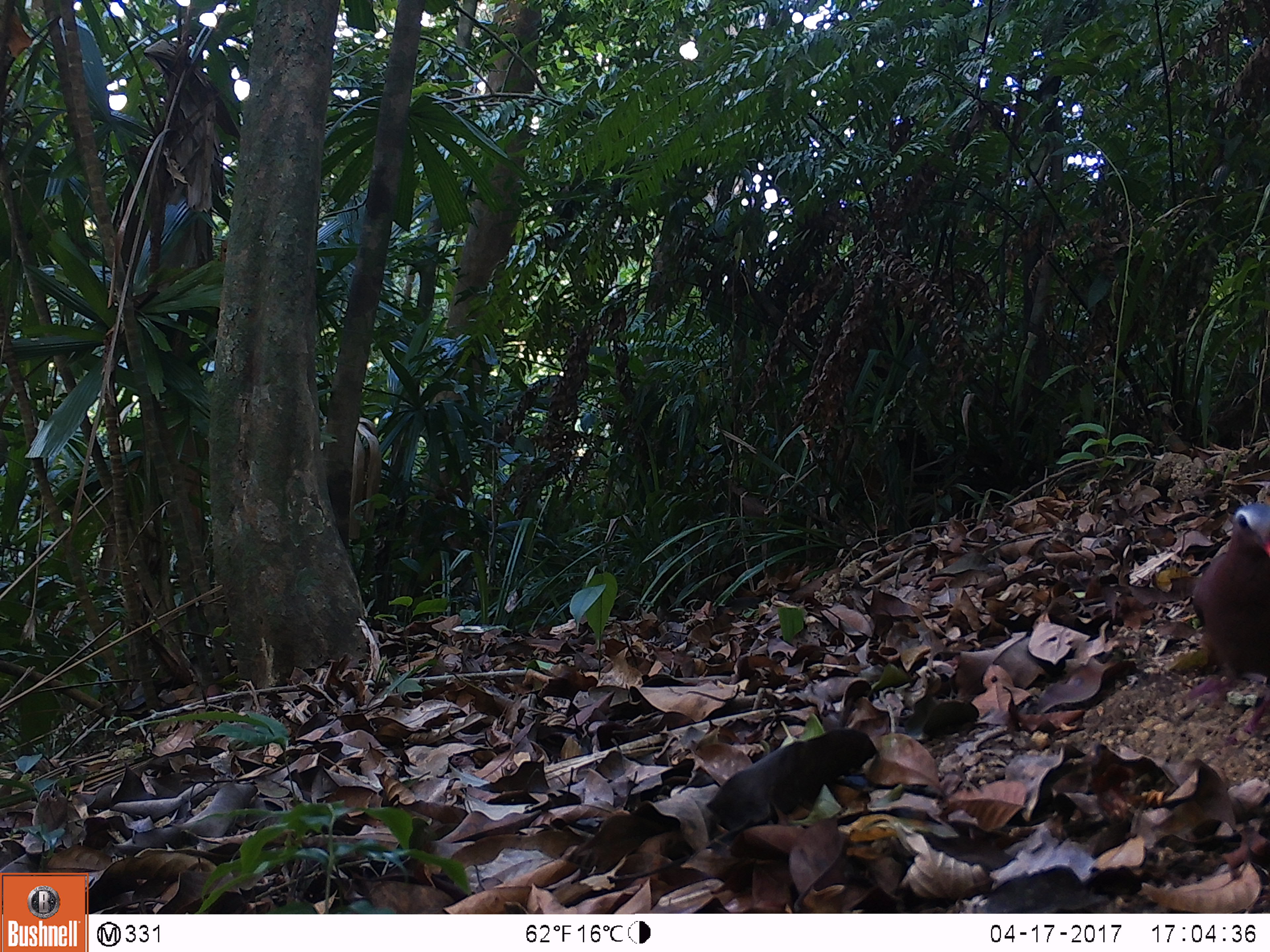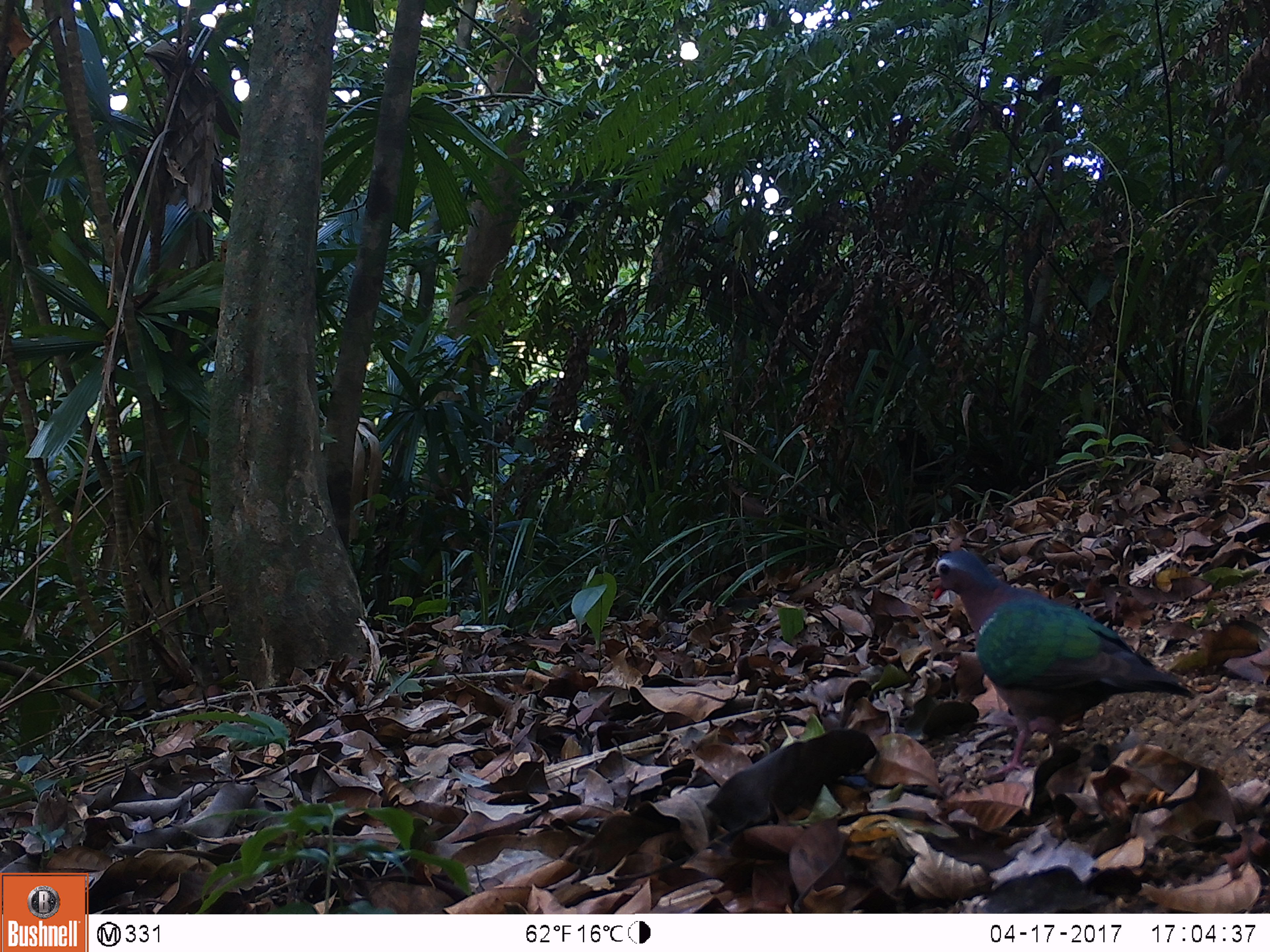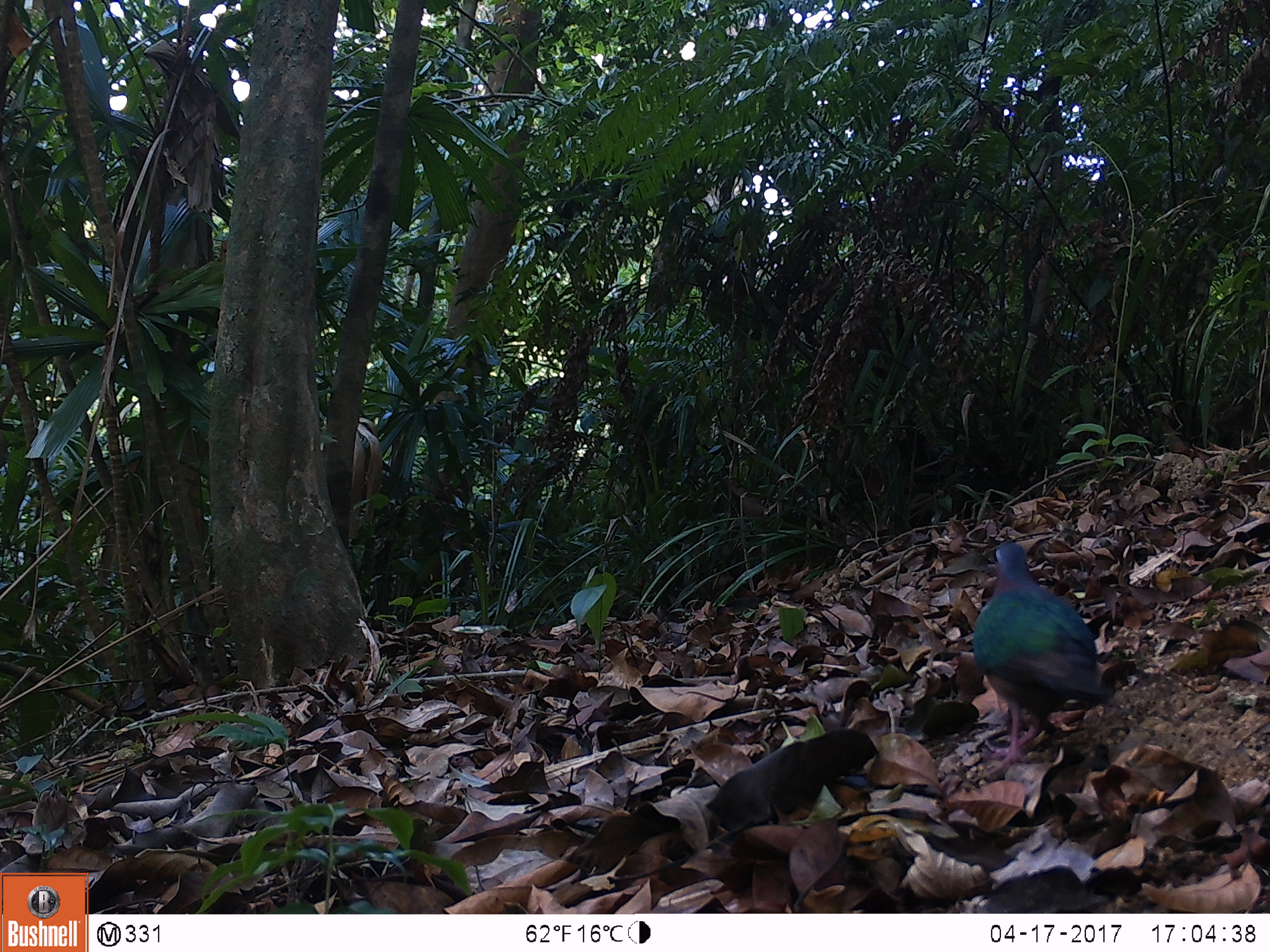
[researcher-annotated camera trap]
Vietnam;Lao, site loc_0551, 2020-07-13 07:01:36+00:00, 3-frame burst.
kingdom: Animalia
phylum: Chordata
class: Aves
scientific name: Aves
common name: bird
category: unidentified bird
Unidentified bird (bird) (Aves). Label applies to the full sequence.